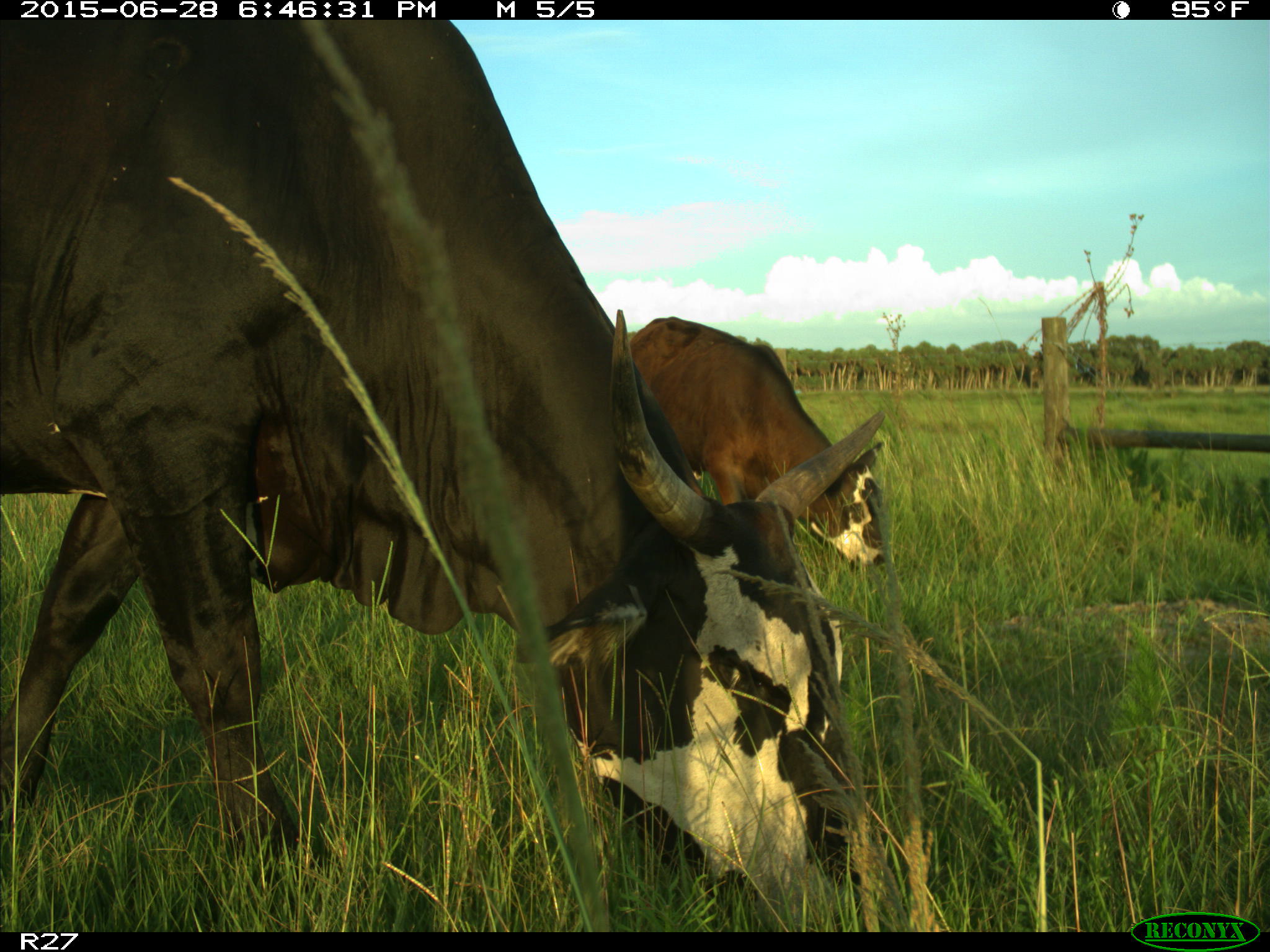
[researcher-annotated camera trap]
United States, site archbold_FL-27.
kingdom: Animalia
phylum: Chordata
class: Mammalia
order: Artiodactyla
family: Bovidae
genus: Bos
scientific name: Bos taurus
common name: domestic cow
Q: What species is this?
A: Bos taurus (domestic cow).